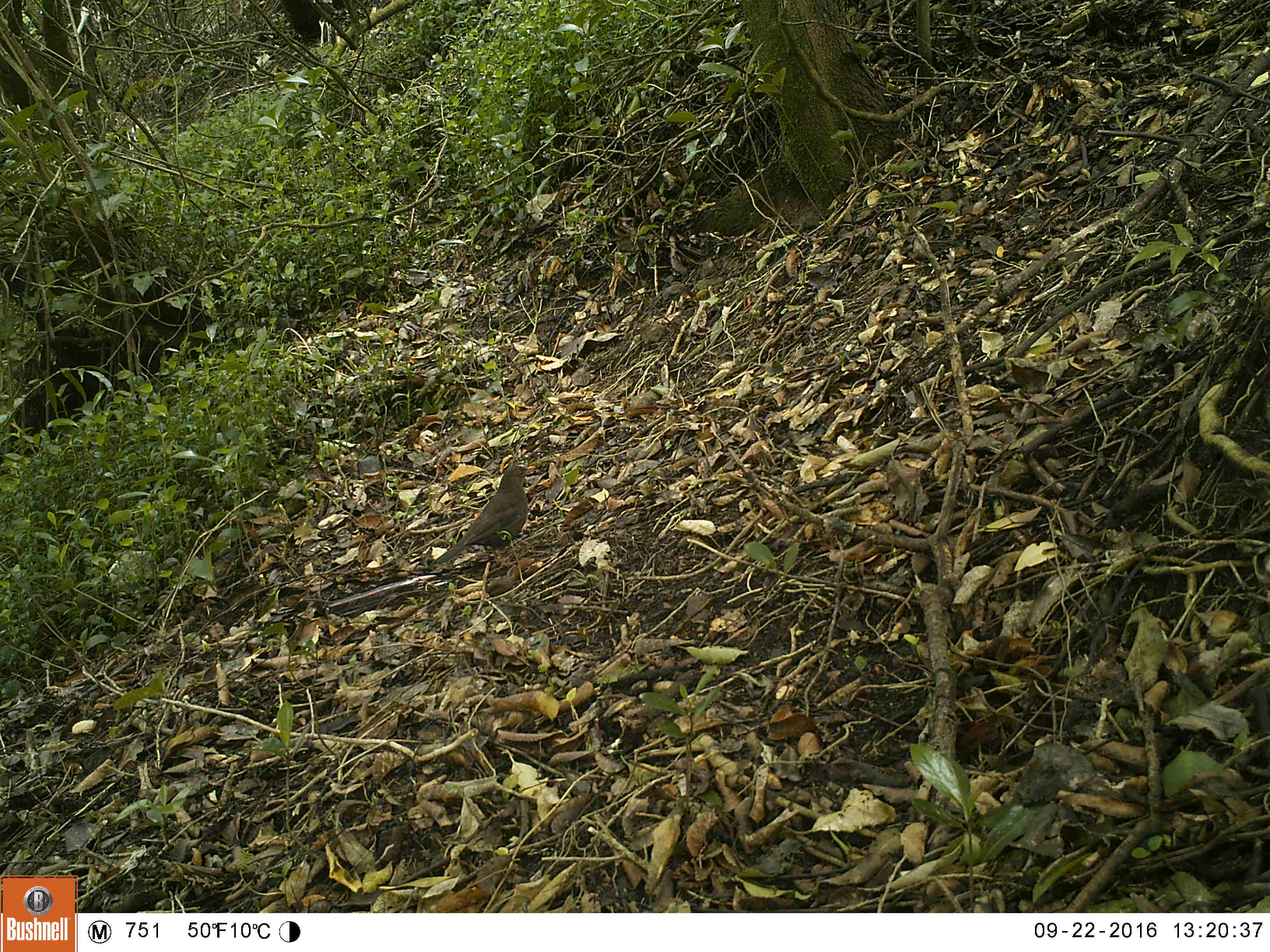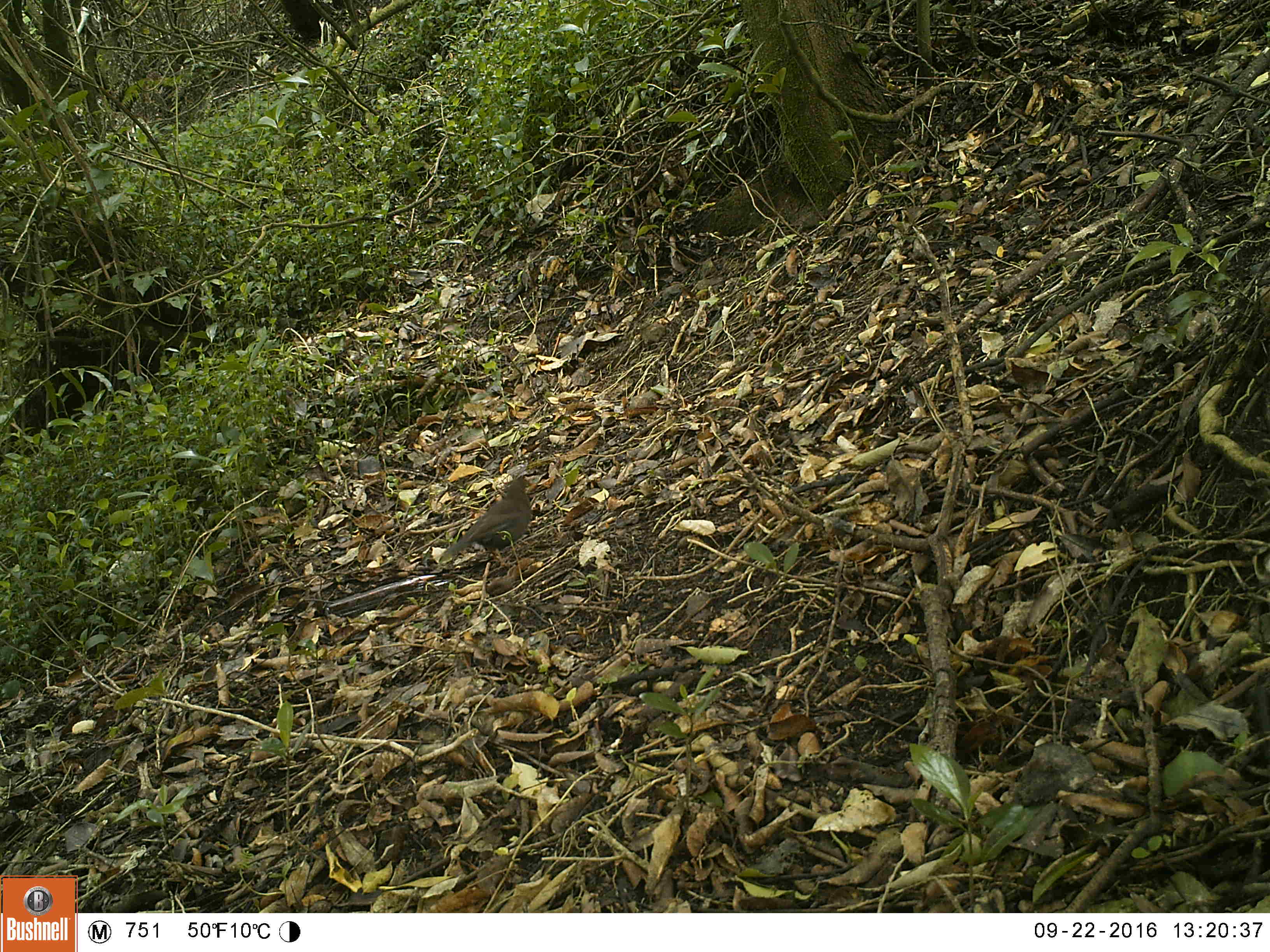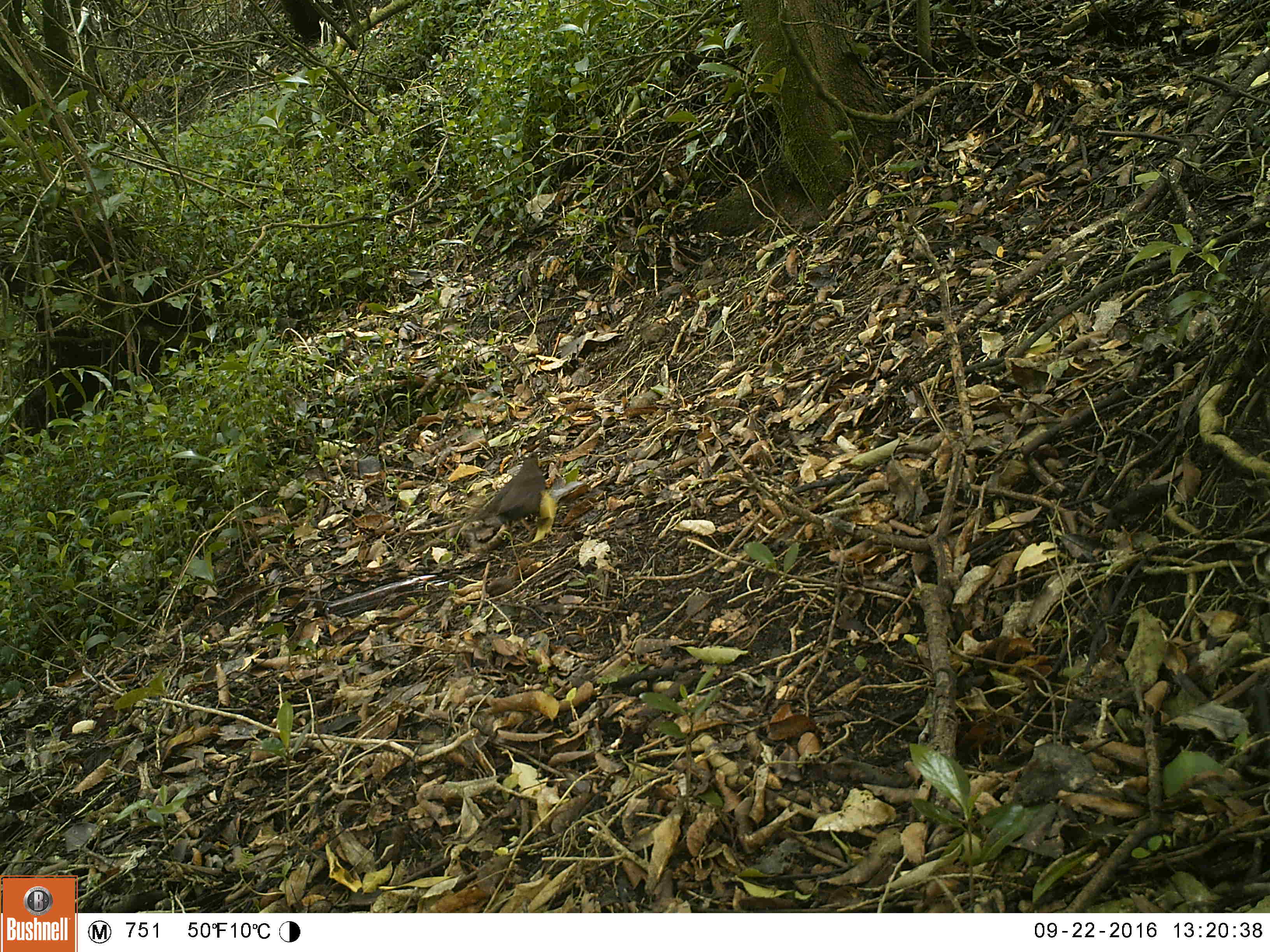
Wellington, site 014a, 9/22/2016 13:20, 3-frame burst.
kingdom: Animalia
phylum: Chordata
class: Aves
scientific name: Aves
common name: bird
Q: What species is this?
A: Bird (Aves).